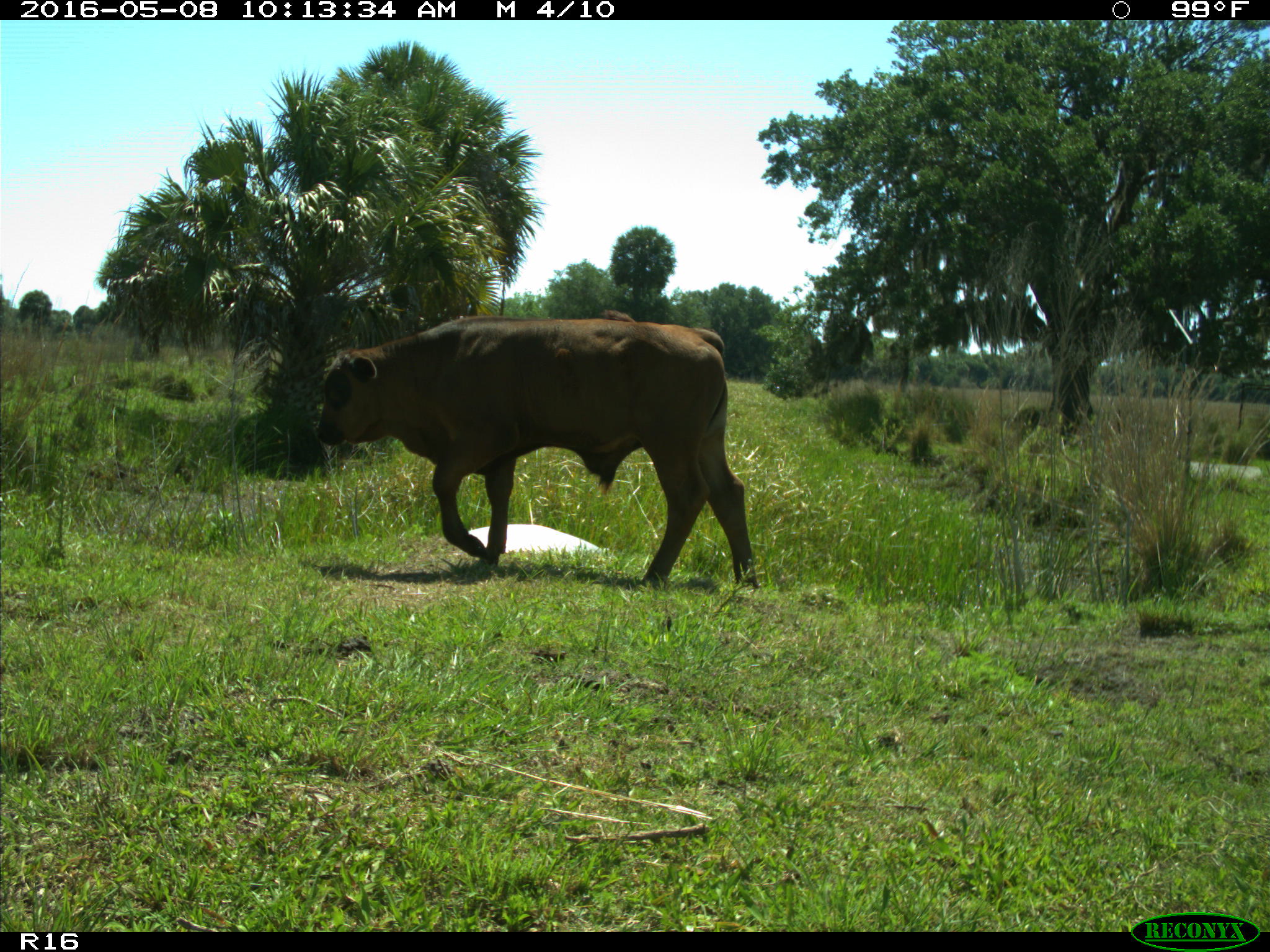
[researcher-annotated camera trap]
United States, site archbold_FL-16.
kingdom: Animalia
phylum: Chordata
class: Mammalia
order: Artiodactyla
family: Bovidae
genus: Bos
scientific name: Bos taurus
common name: domestic cow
Bos taurus (domestic cow).